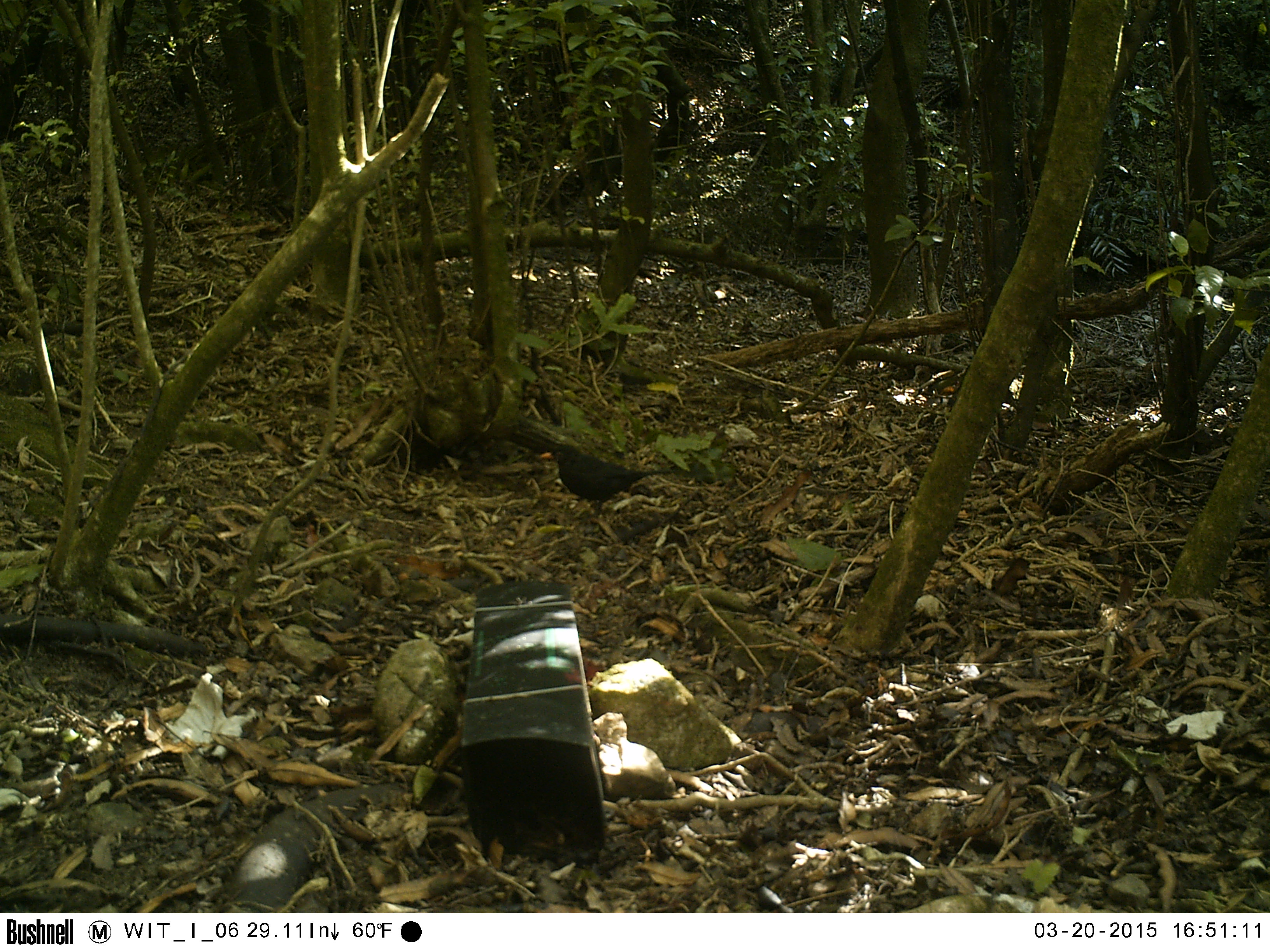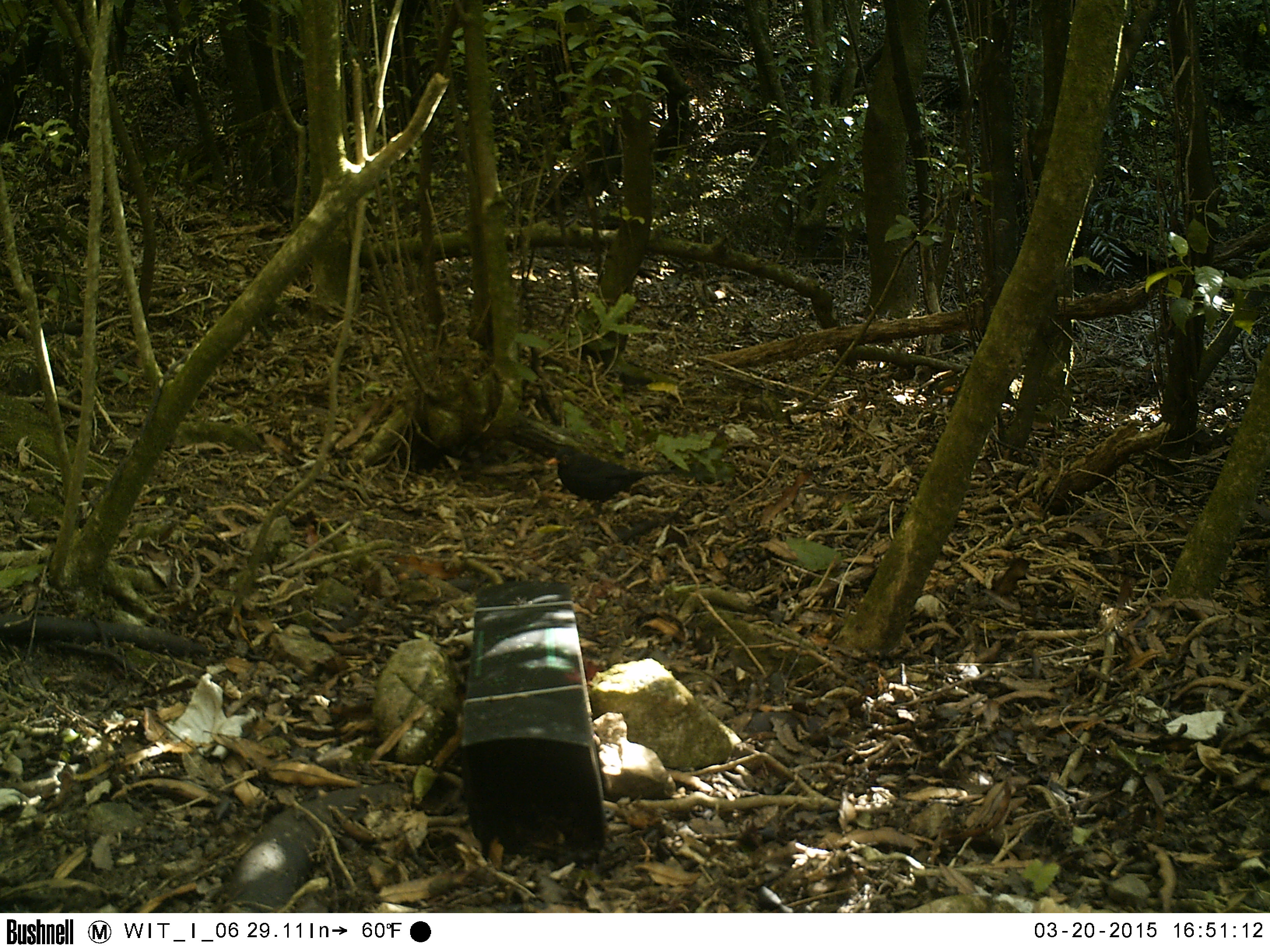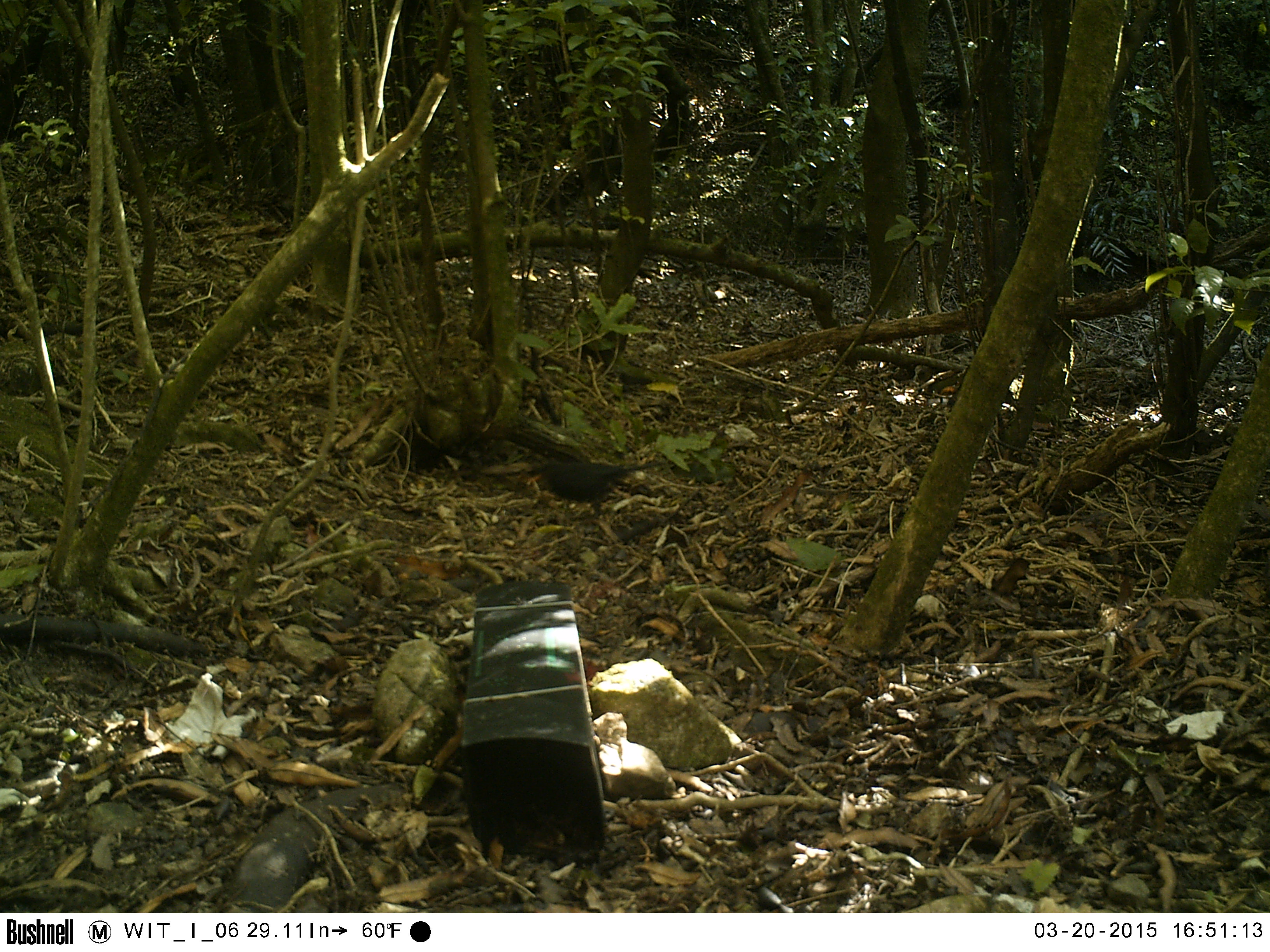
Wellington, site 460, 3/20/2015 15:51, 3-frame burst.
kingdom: Animalia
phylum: Chordata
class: Aves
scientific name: Aves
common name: bird